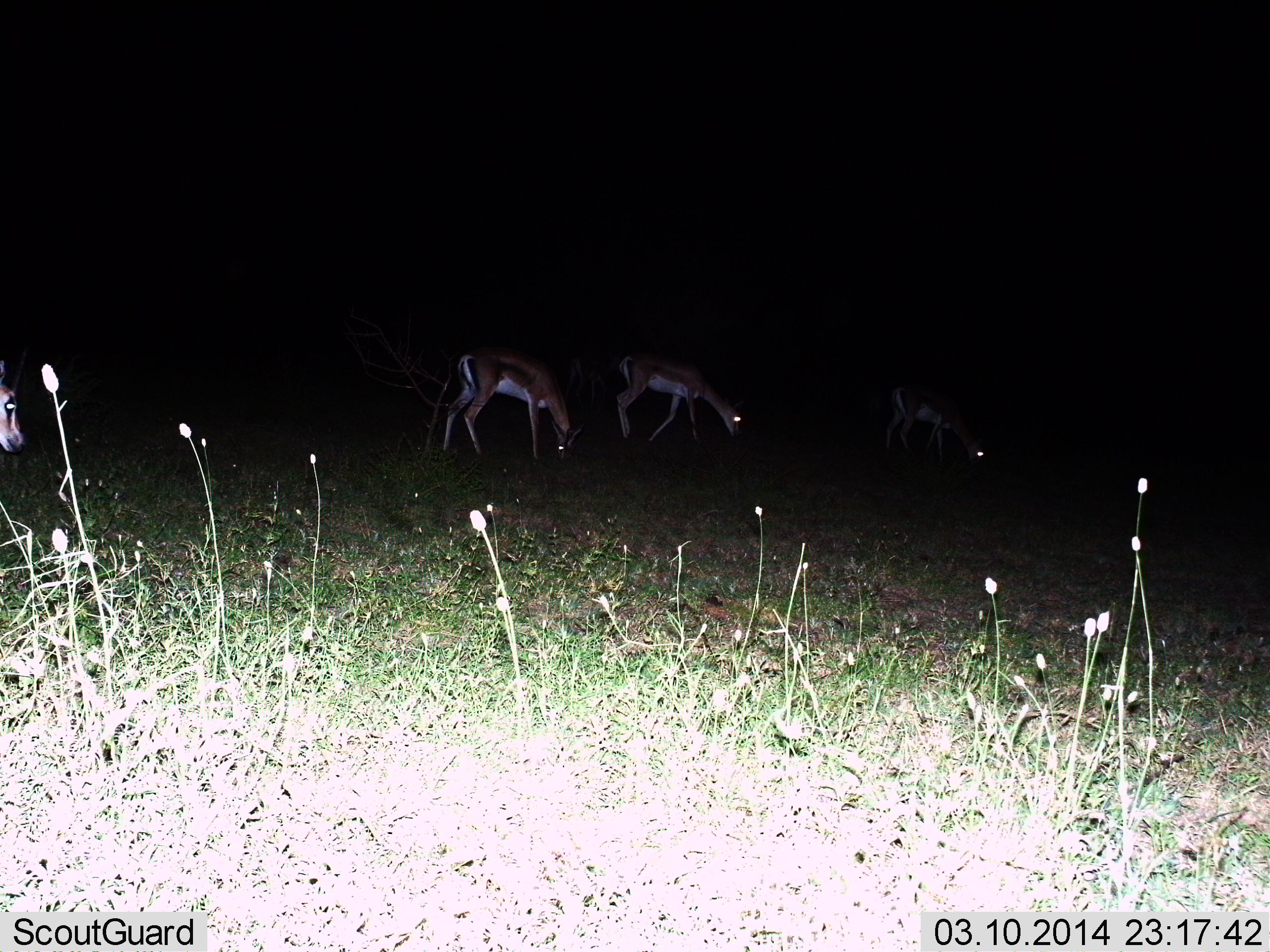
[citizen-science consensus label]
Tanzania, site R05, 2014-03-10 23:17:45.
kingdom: Animalia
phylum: Chordata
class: Mammalia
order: Artiodactyla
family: Bovidae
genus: Eudorcas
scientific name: Eudorcas thomsonii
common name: thomson's gazelle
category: gazellethomsons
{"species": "gazellethomsons (thomson's gazelle) (Eudorcas thomsonii)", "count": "4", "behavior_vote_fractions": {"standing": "20%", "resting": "0%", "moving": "30%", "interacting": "0%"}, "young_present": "0%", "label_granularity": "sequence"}